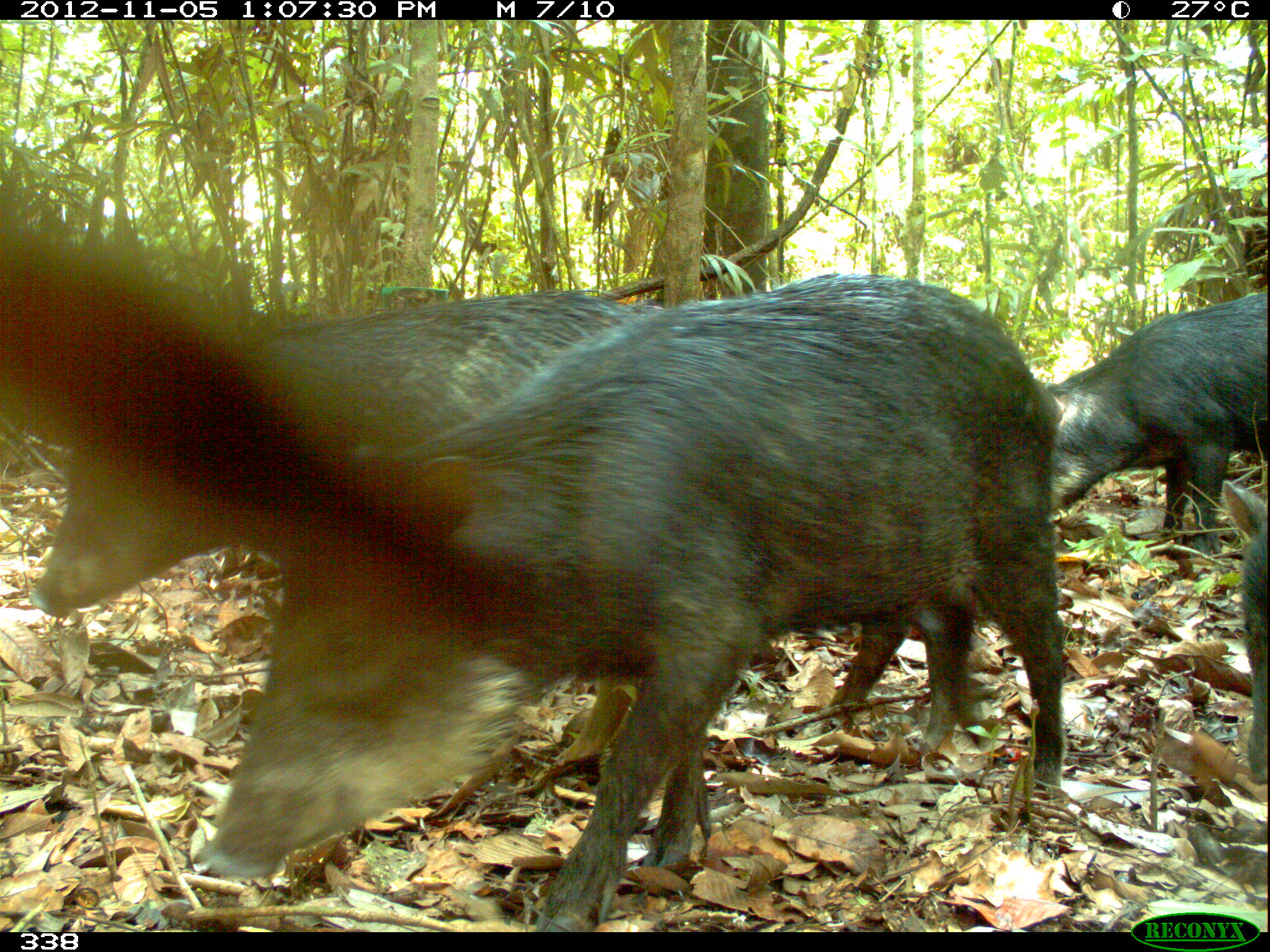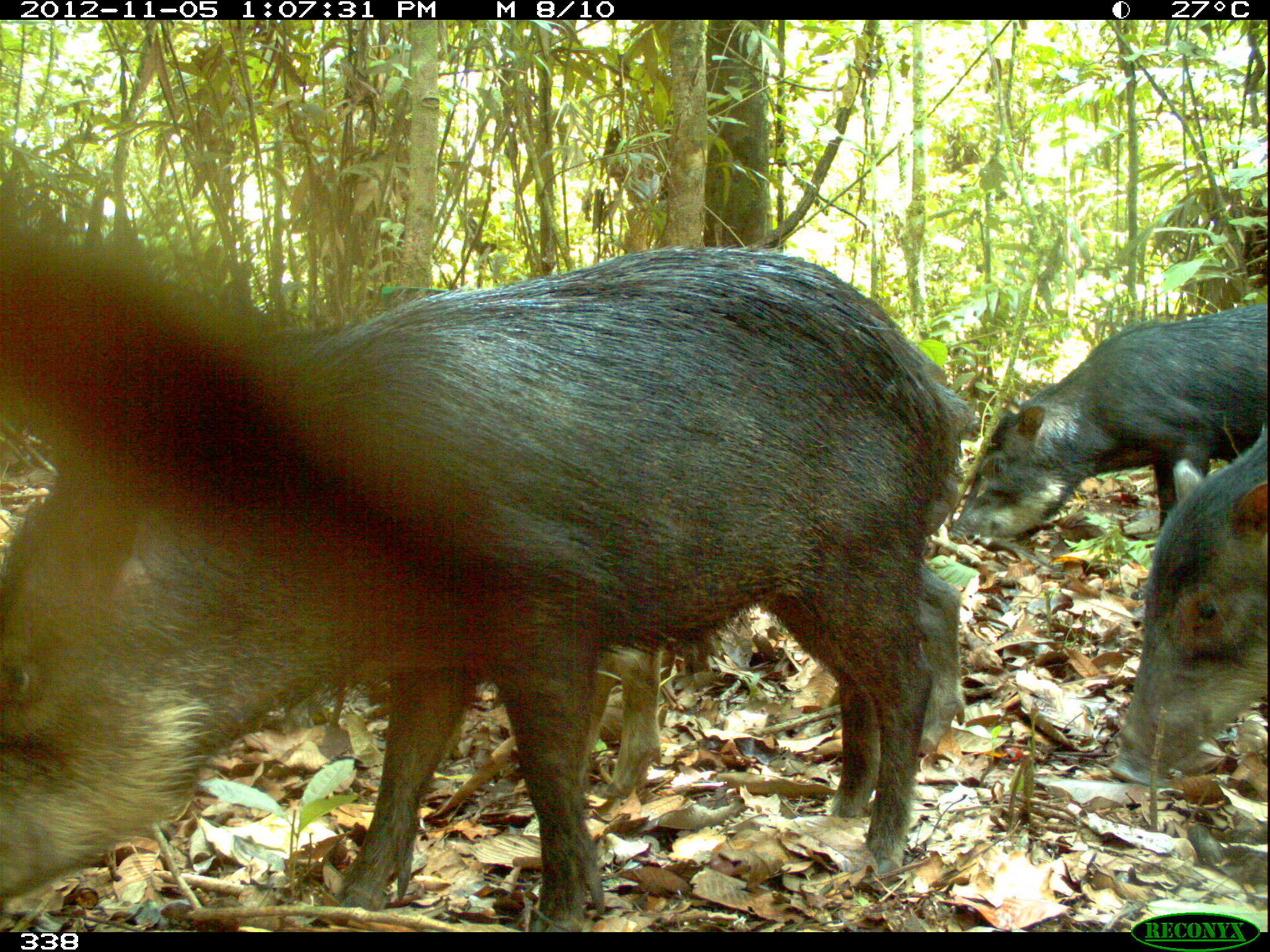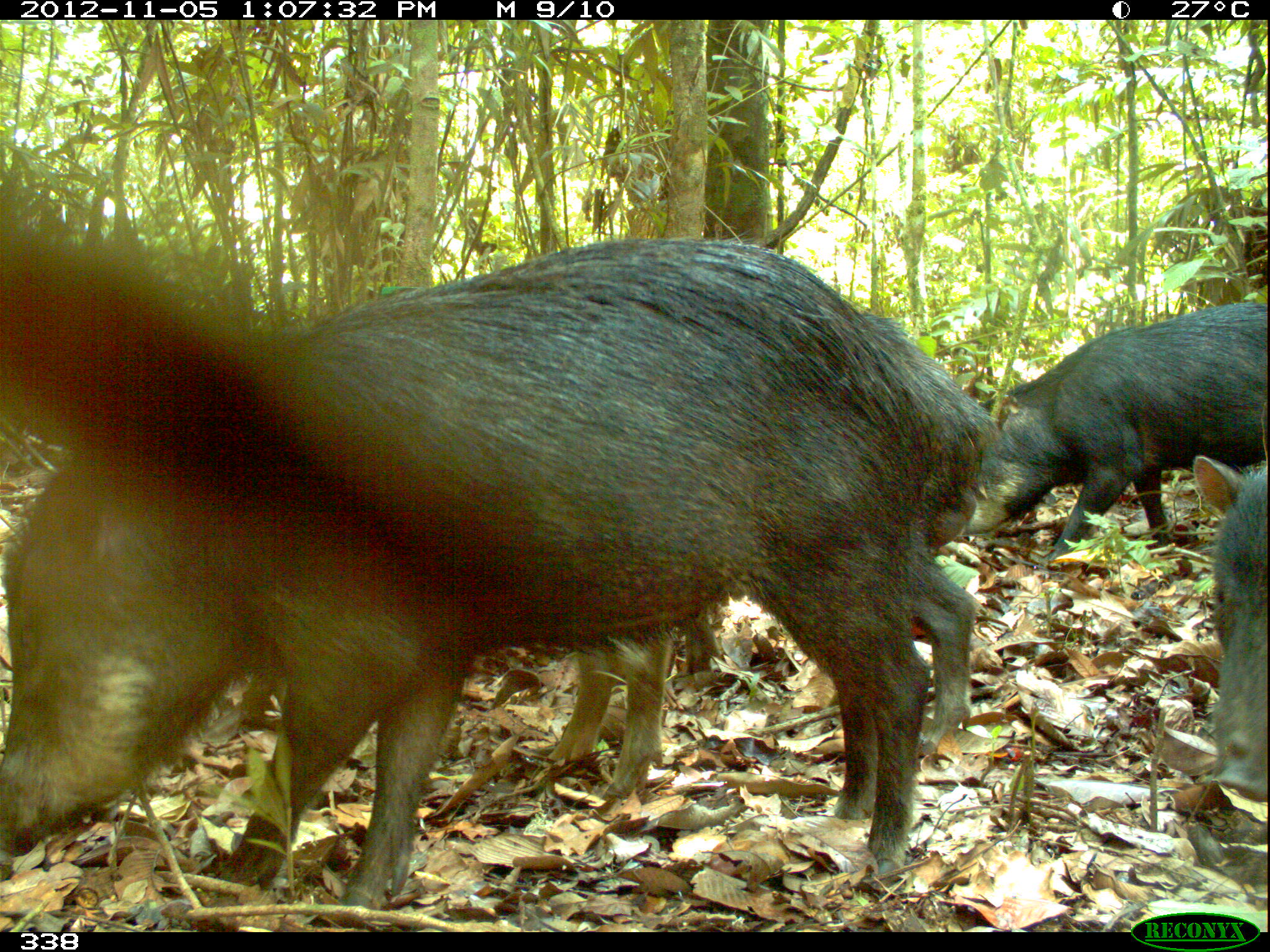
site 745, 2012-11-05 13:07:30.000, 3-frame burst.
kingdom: Animalia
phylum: Chordata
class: Mammalia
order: Artiodactyla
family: Tayassuidae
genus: Tayassu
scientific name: Tayassu pecari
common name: white-lipped peccary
Tayassu pecari (white-lipped peccary).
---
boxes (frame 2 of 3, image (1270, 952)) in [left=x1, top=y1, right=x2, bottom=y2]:
tayassu pecari: [left=0, top=242, right=978, bottom=936]; [left=584, top=373, right=965, bottom=802]; [left=945, top=302, right=1270, bottom=548]; [left=1102, top=415, right=1270, bottom=790]